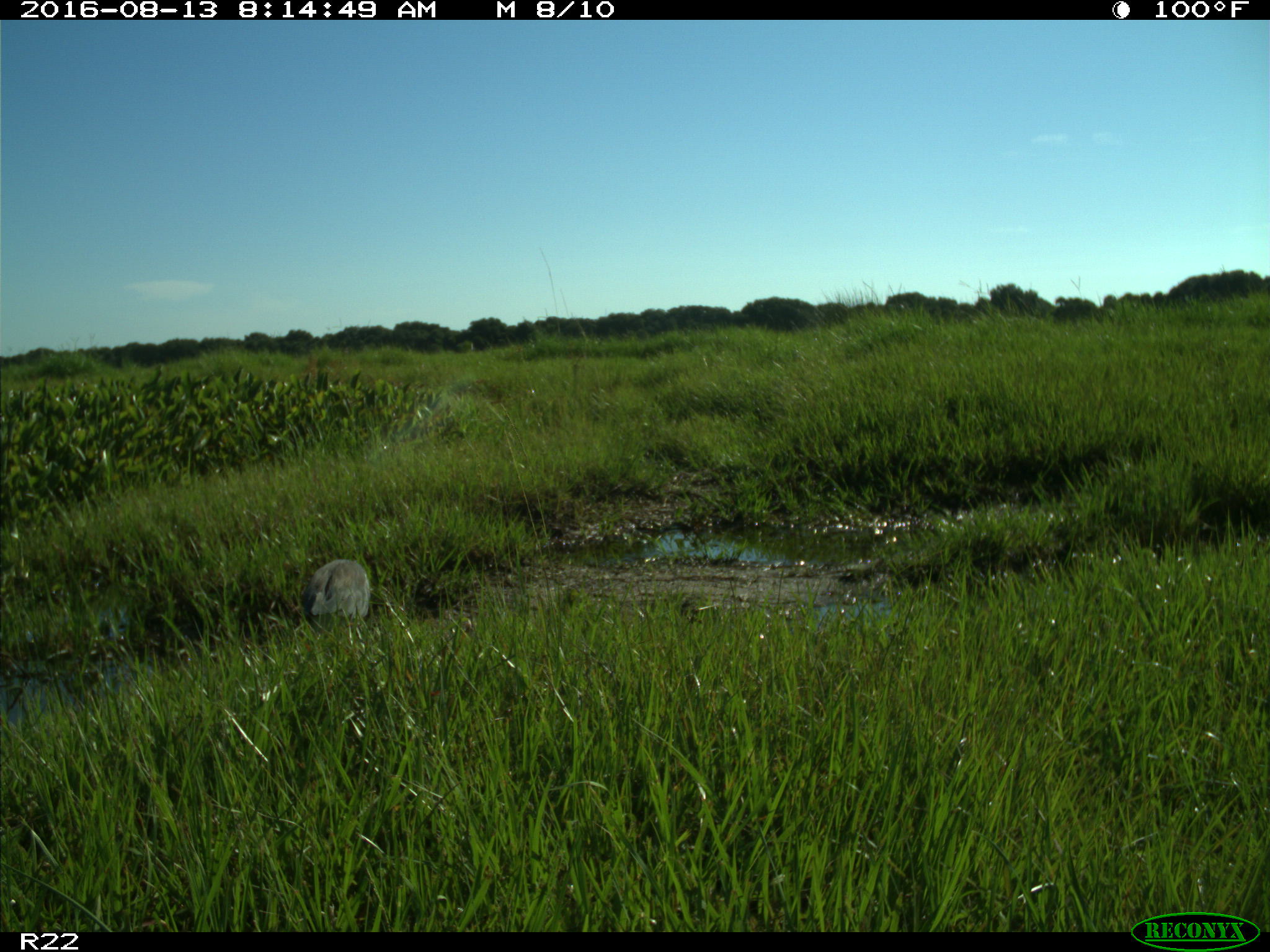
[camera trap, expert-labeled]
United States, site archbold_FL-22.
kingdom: Animalia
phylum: Chordata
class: Aves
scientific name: Aves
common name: birds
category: unidentified bird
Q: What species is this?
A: Unidentified bird (birds) (Aves).